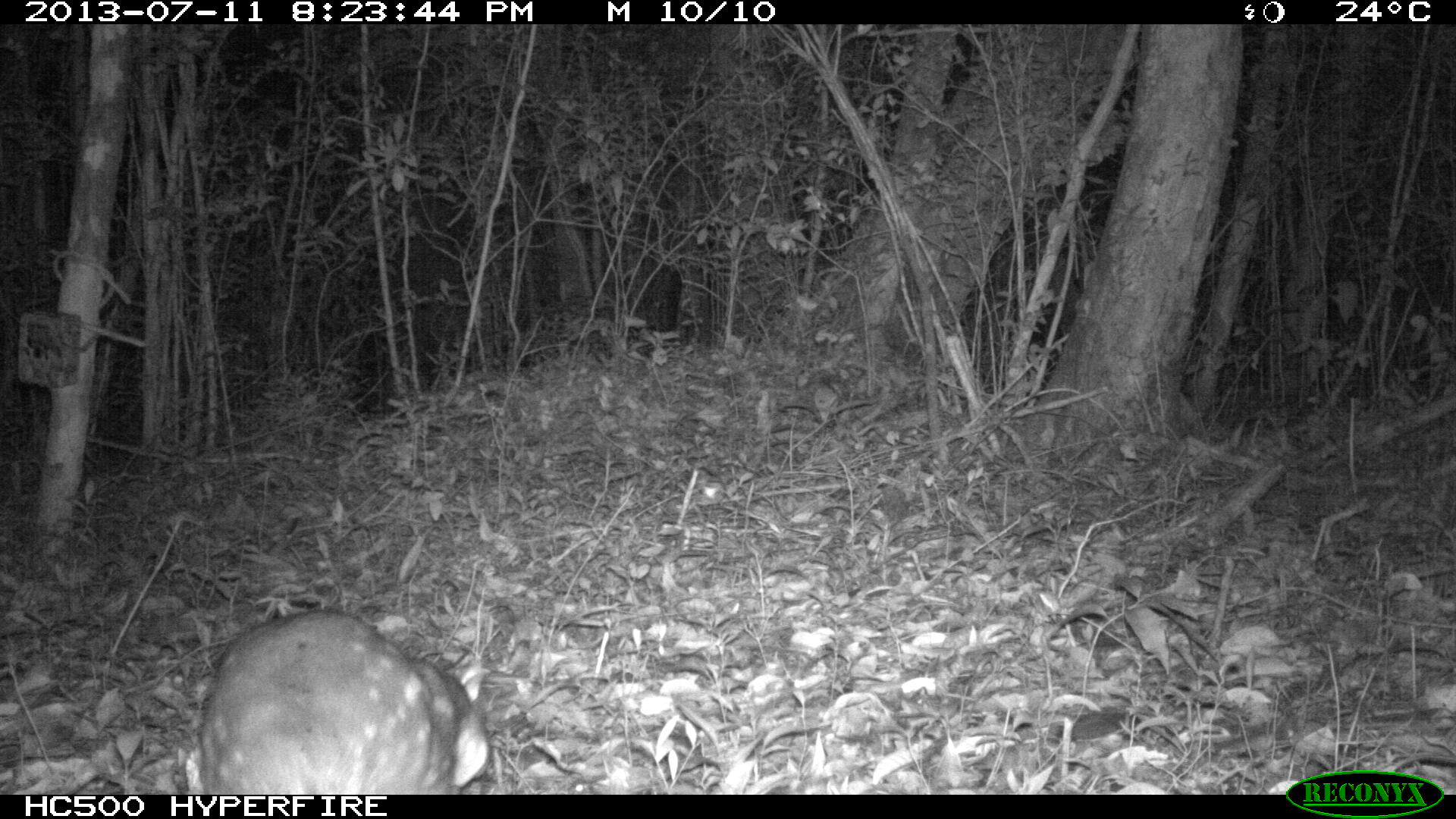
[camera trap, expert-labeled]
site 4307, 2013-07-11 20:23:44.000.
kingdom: Animalia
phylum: Chordata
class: Mammalia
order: Rodentia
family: Cuniculidae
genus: Cuniculus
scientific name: Cuniculus paca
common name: lowland paca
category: agouti paca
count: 1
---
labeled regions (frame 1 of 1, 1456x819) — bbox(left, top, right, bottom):
agouti paca: bbox(195, 607, 492, 792)